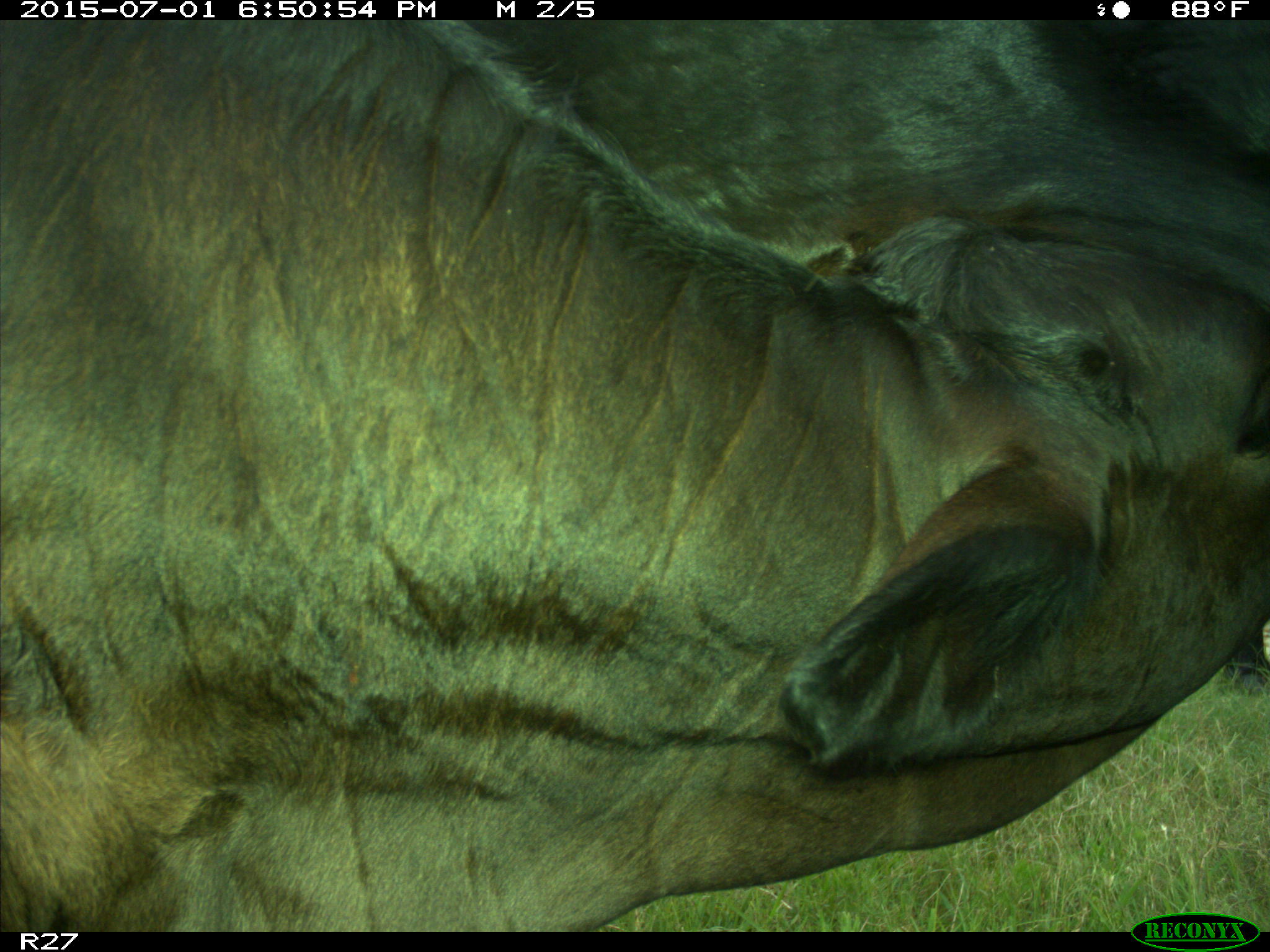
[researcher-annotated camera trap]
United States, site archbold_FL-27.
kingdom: Animalia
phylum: Chordata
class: Mammalia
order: Artiodactyla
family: Bovidae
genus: Bos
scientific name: Bos taurus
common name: domestic cow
Bos taurus (domestic cow).